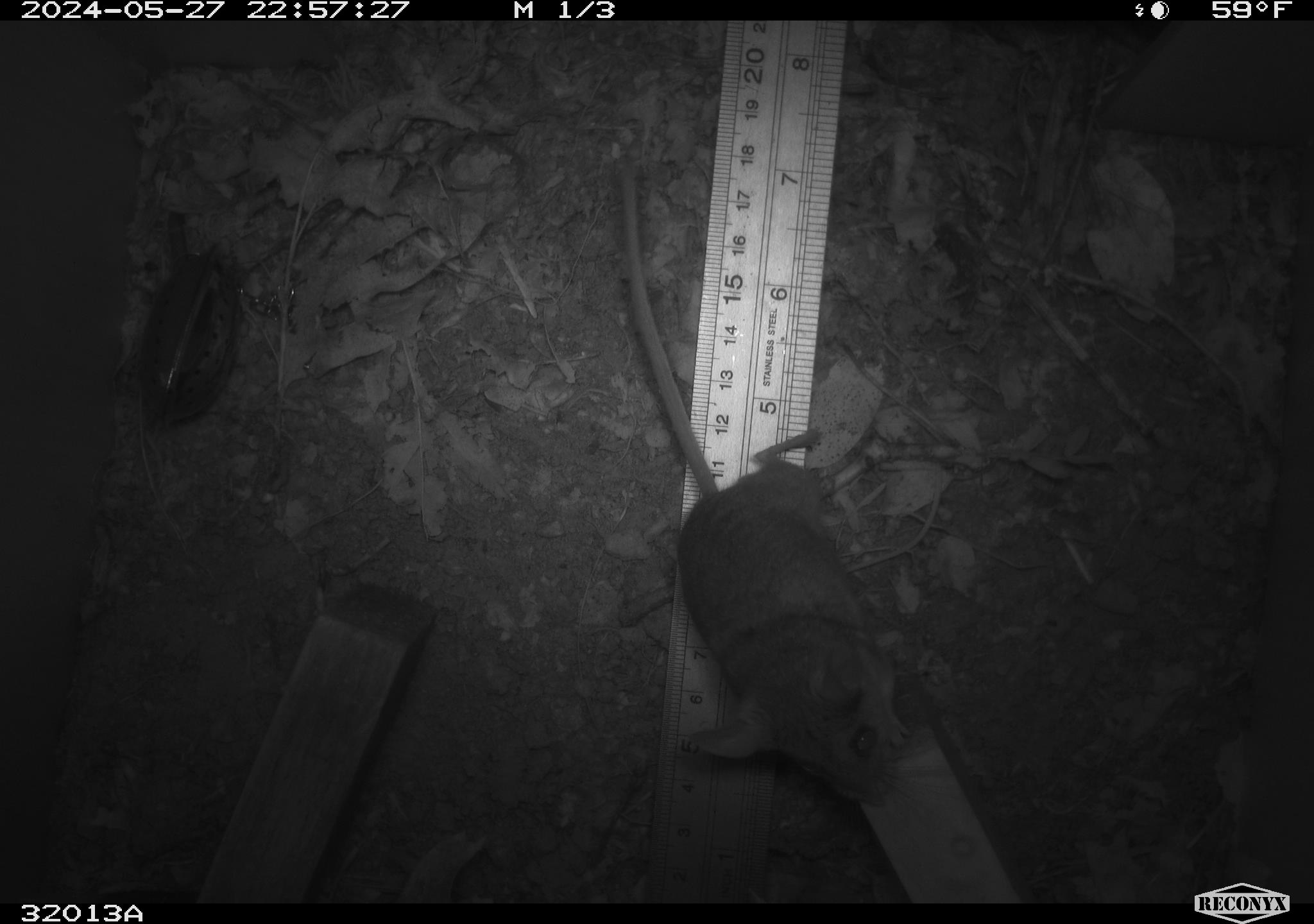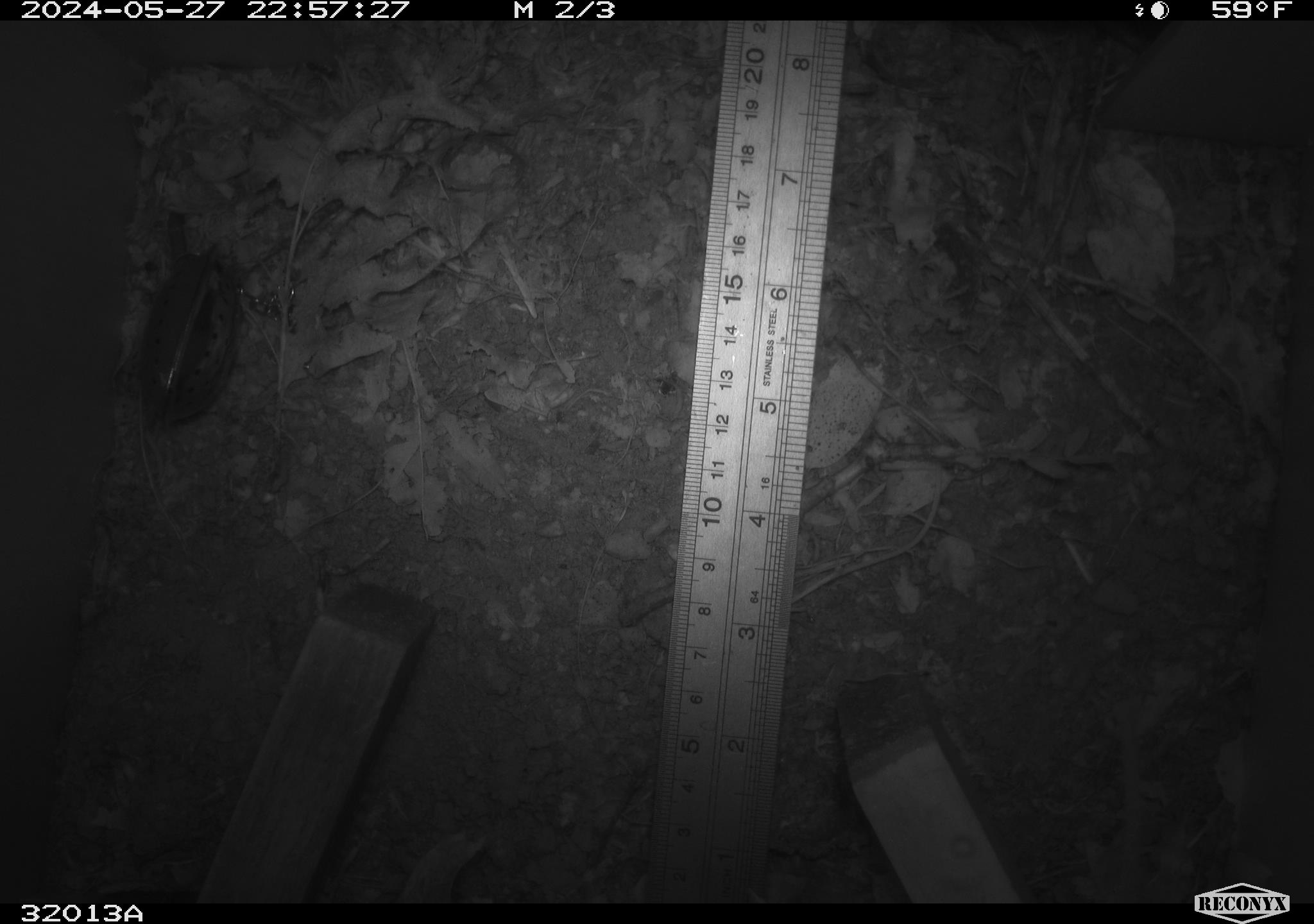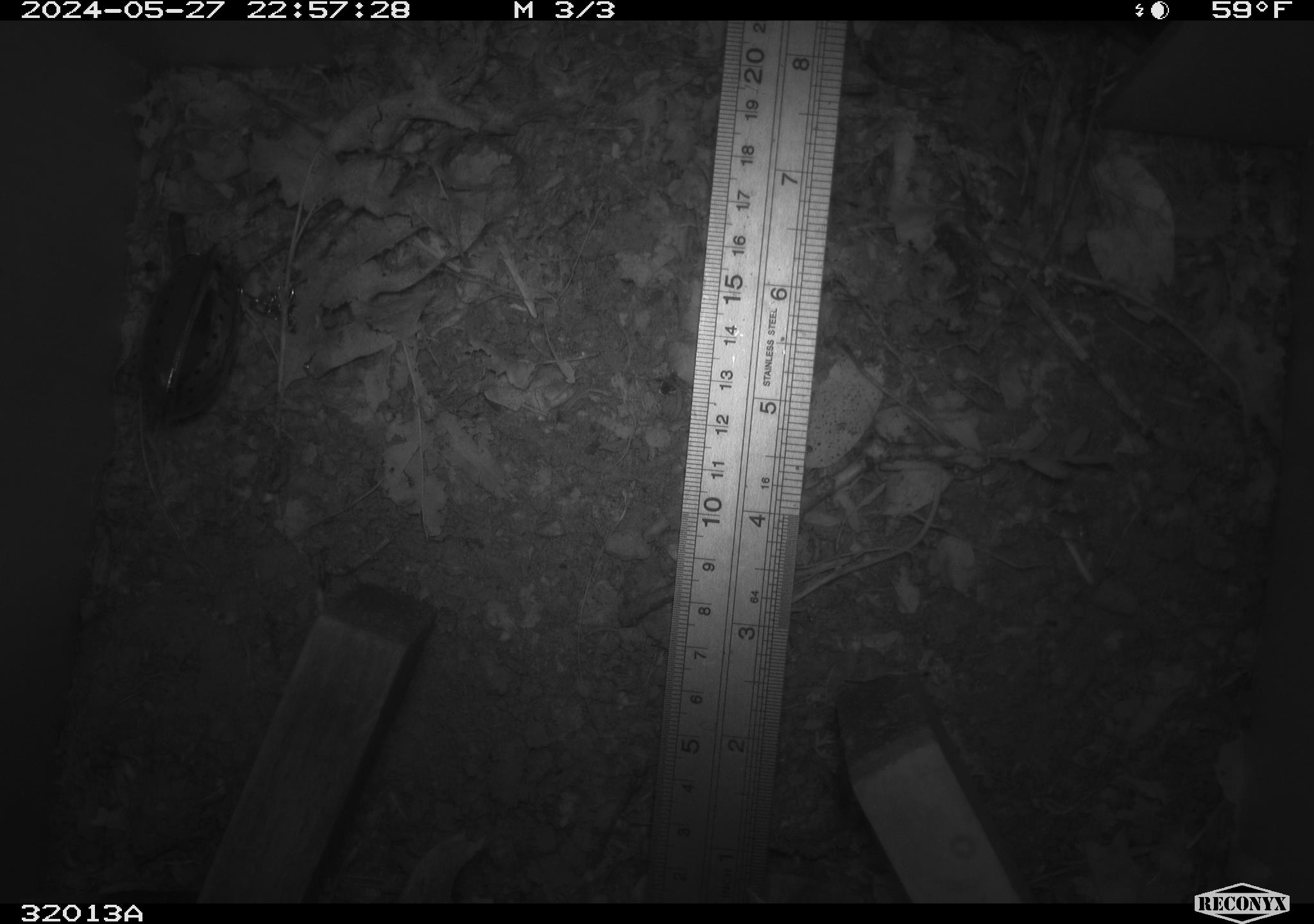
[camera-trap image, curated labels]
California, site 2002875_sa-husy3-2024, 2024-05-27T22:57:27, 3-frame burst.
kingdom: Animalia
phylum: Chordata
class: Mammalia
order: Rodentia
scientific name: Rodentia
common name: rodent